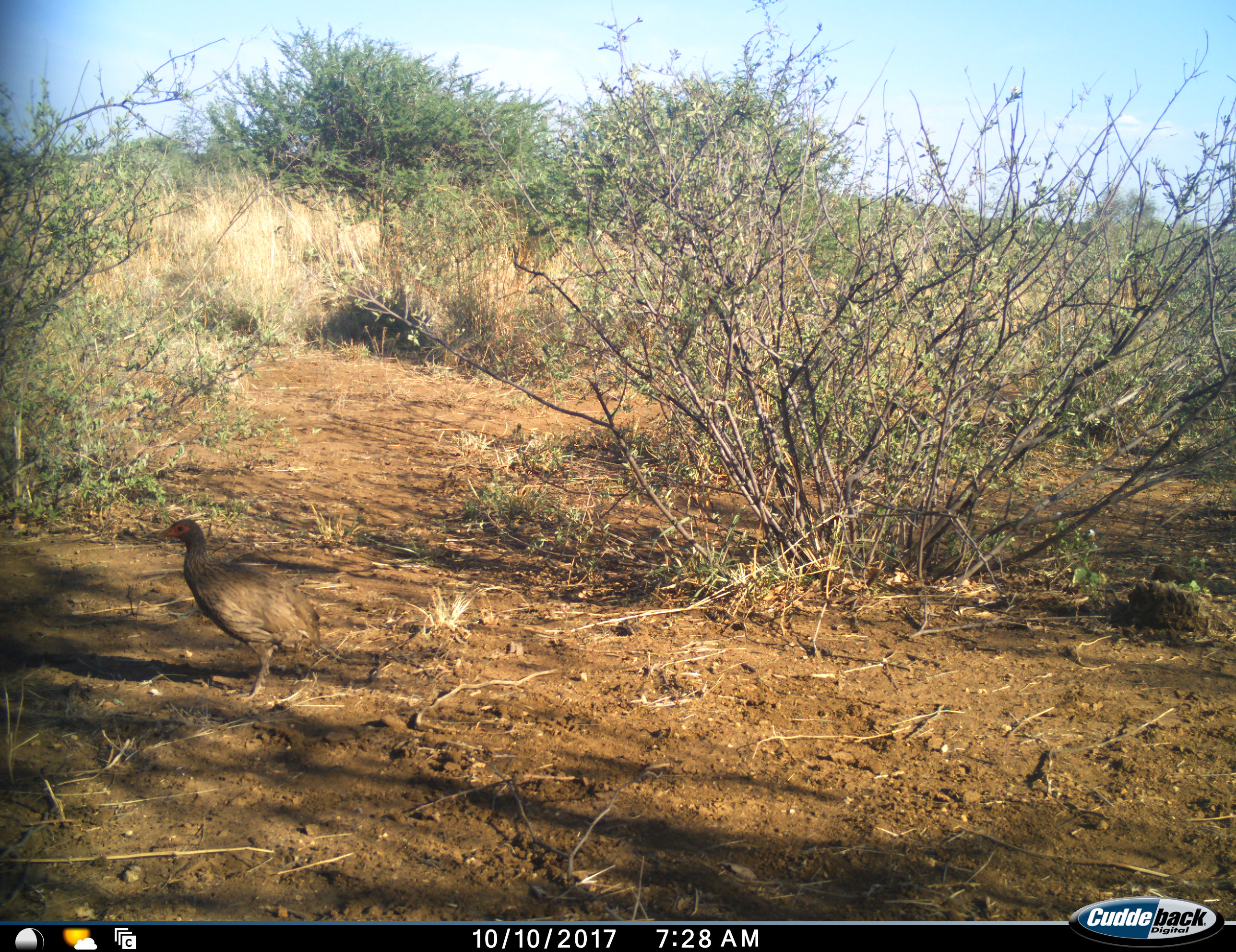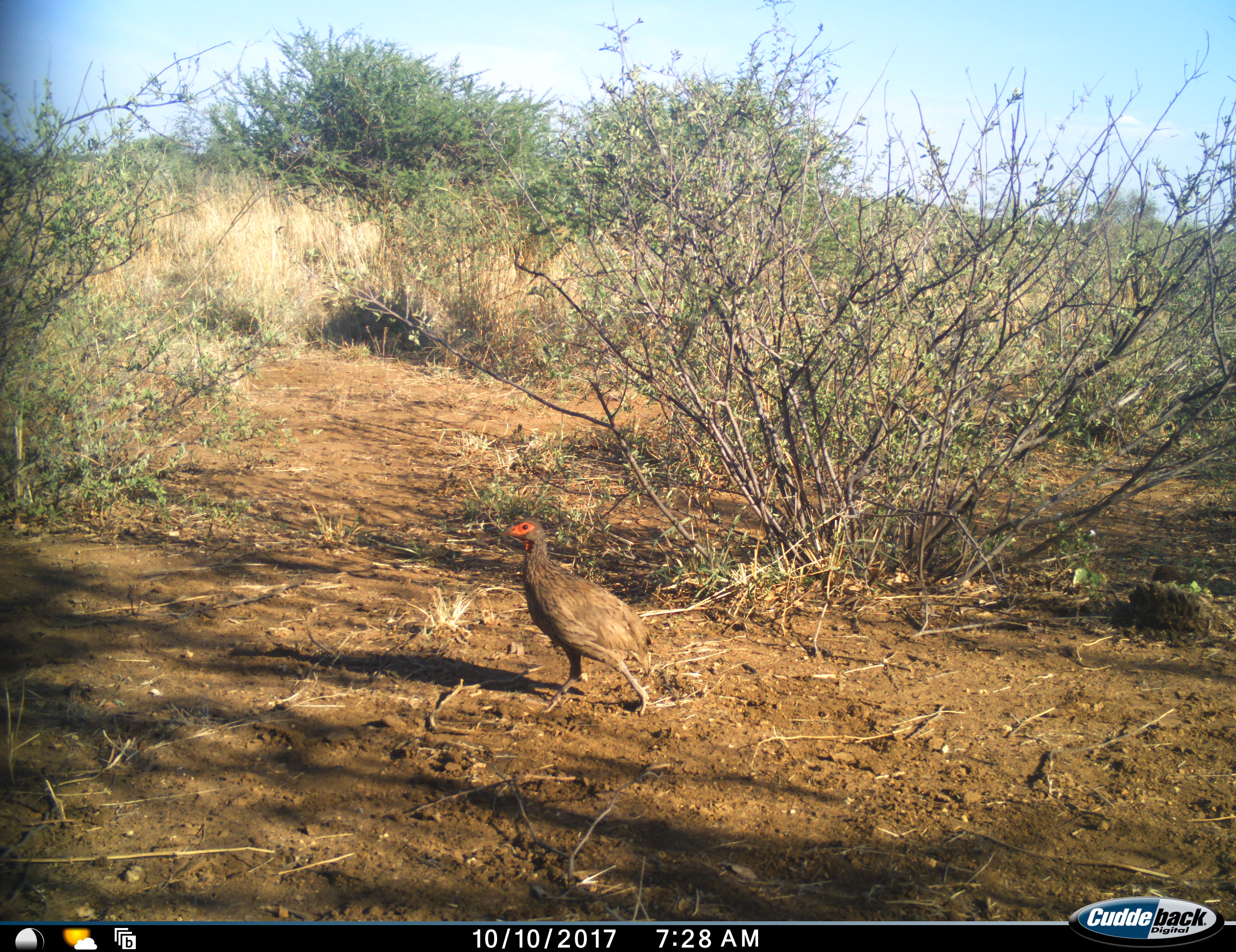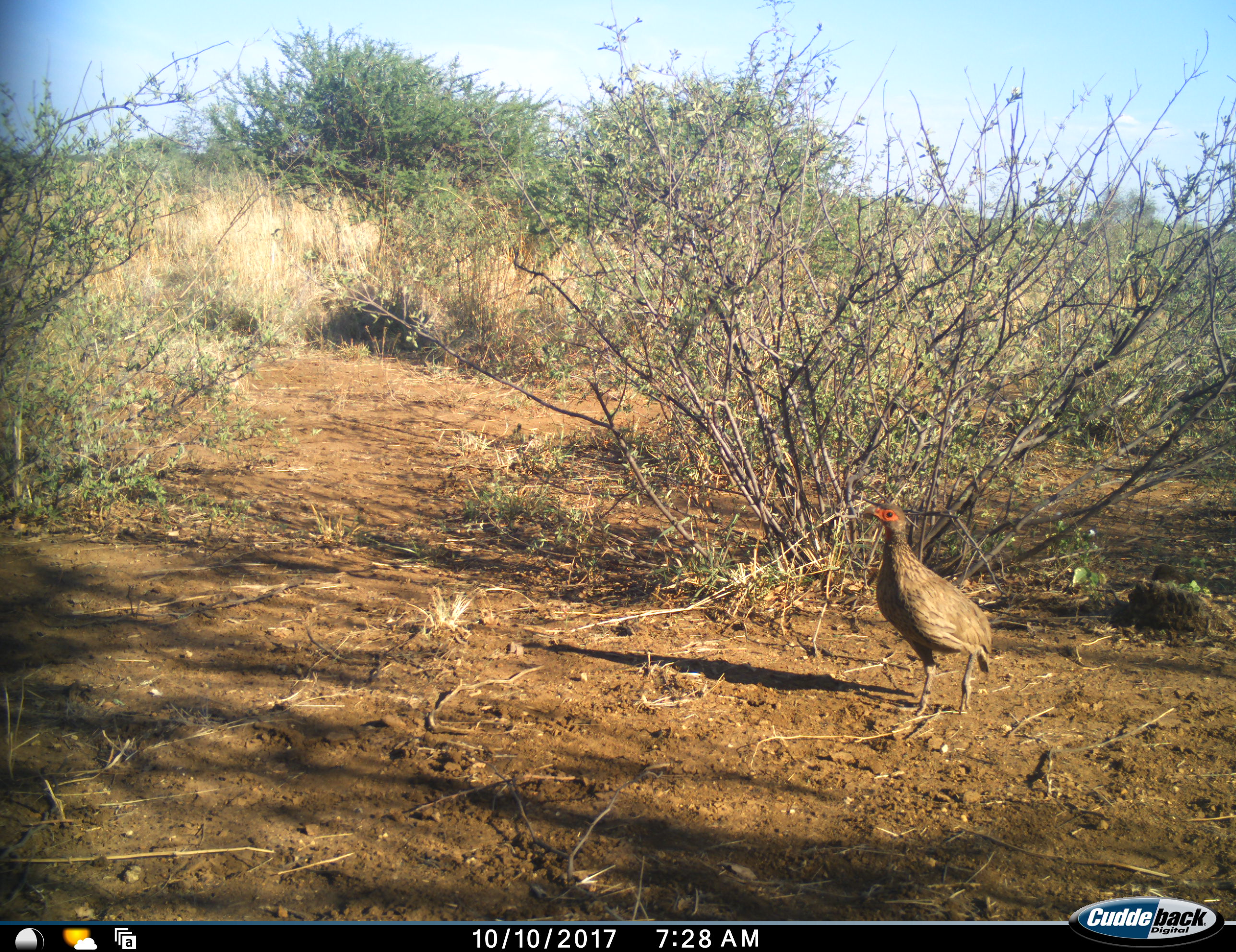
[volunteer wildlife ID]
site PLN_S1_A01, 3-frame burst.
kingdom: Animalia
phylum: Chordata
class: Aves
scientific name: Aves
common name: bird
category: birdother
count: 1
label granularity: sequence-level